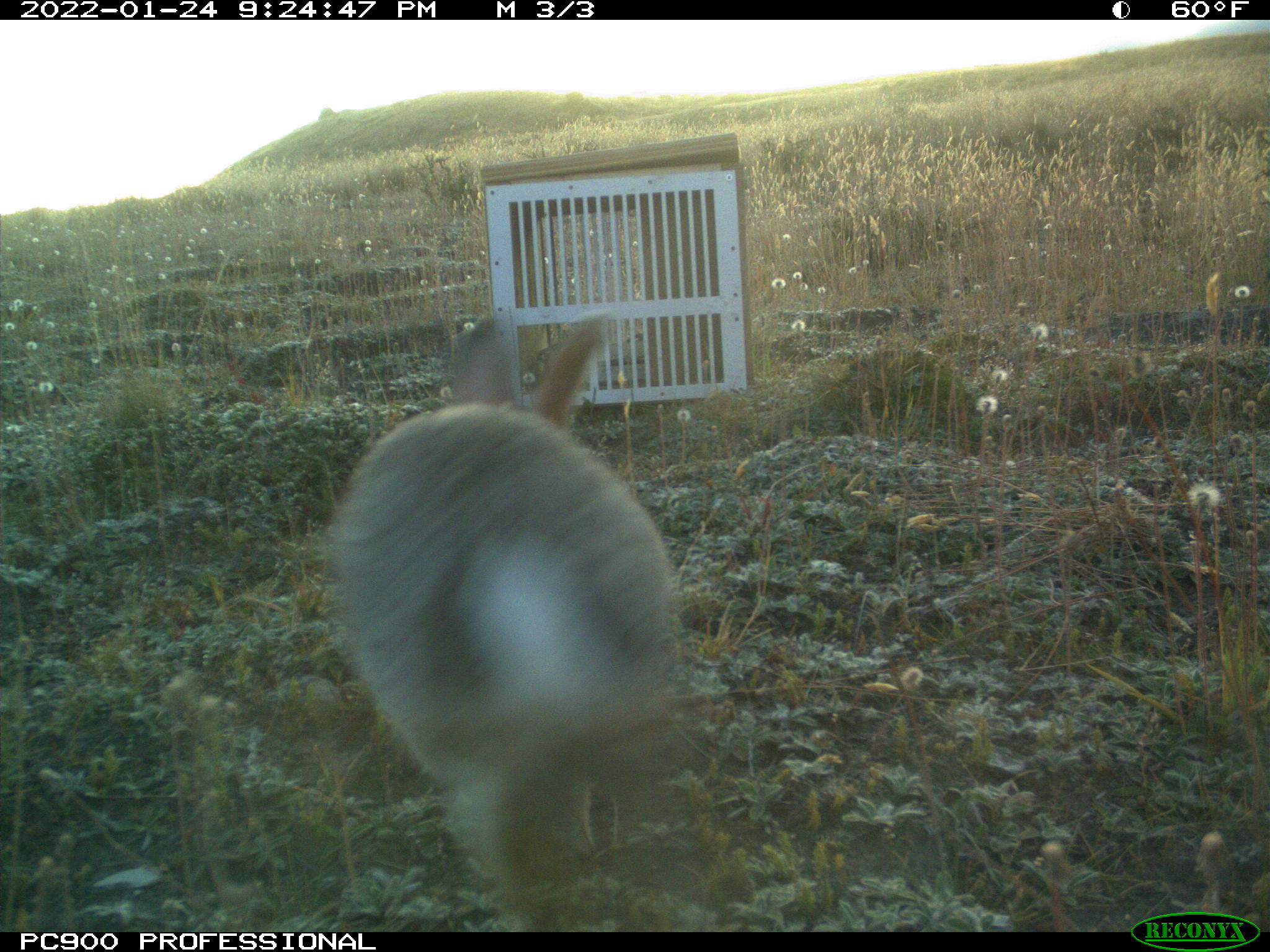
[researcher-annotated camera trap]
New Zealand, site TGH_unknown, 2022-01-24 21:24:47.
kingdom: Animalia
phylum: Chordata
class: Mammalia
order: Lagomorpha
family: Leporidae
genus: Oryctolagus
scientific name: Oryctolagus cuniculus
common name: european rabbit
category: rabbit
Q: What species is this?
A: Rabbit (european rabbit) (Oryctolagus cuniculus).